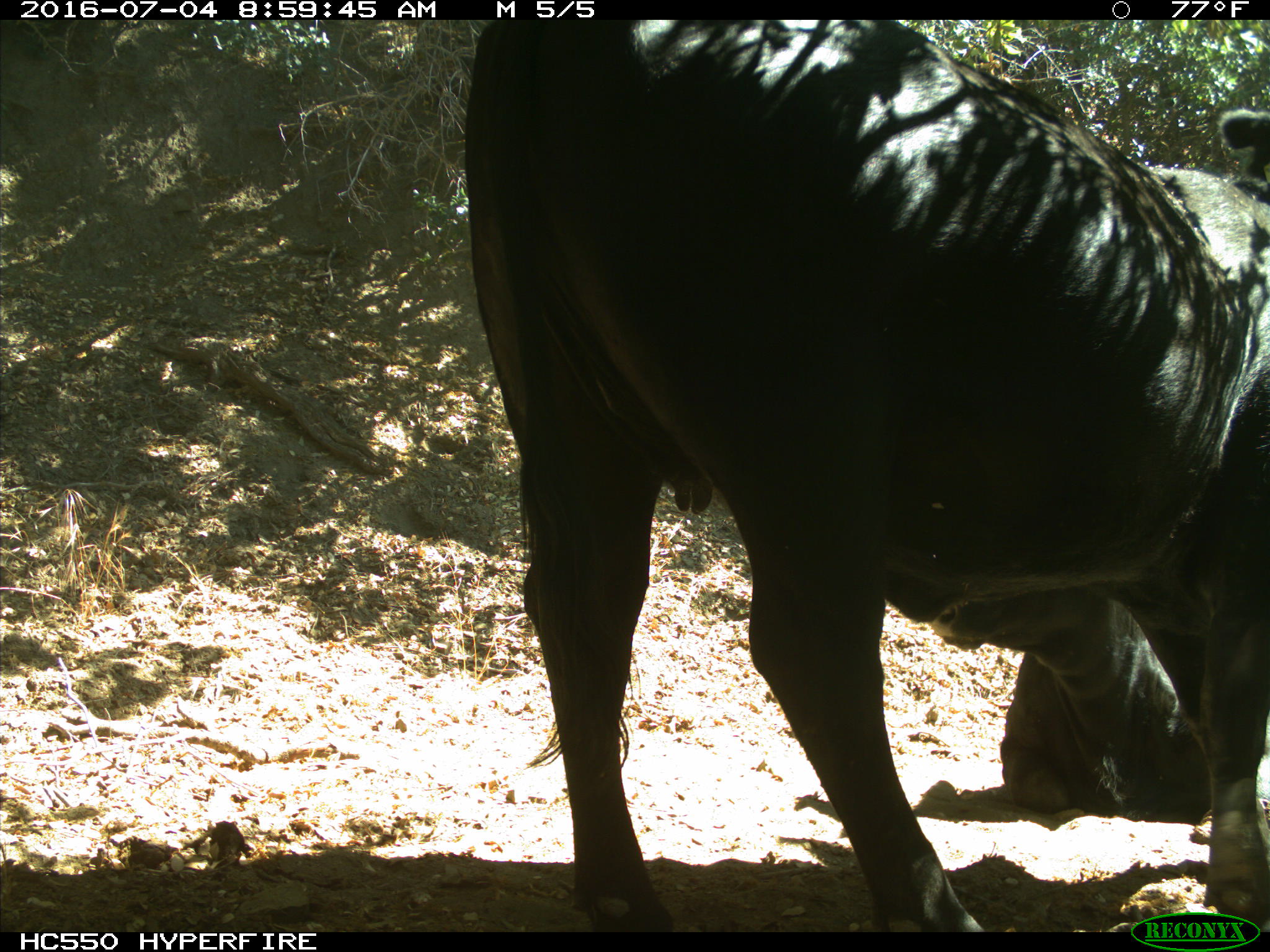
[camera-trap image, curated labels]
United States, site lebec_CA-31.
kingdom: Animalia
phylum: Chordata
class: Mammalia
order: Artiodactyla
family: Bovidae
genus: Bos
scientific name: Bos taurus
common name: domestic cow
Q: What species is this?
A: Bos taurus (domestic cow).